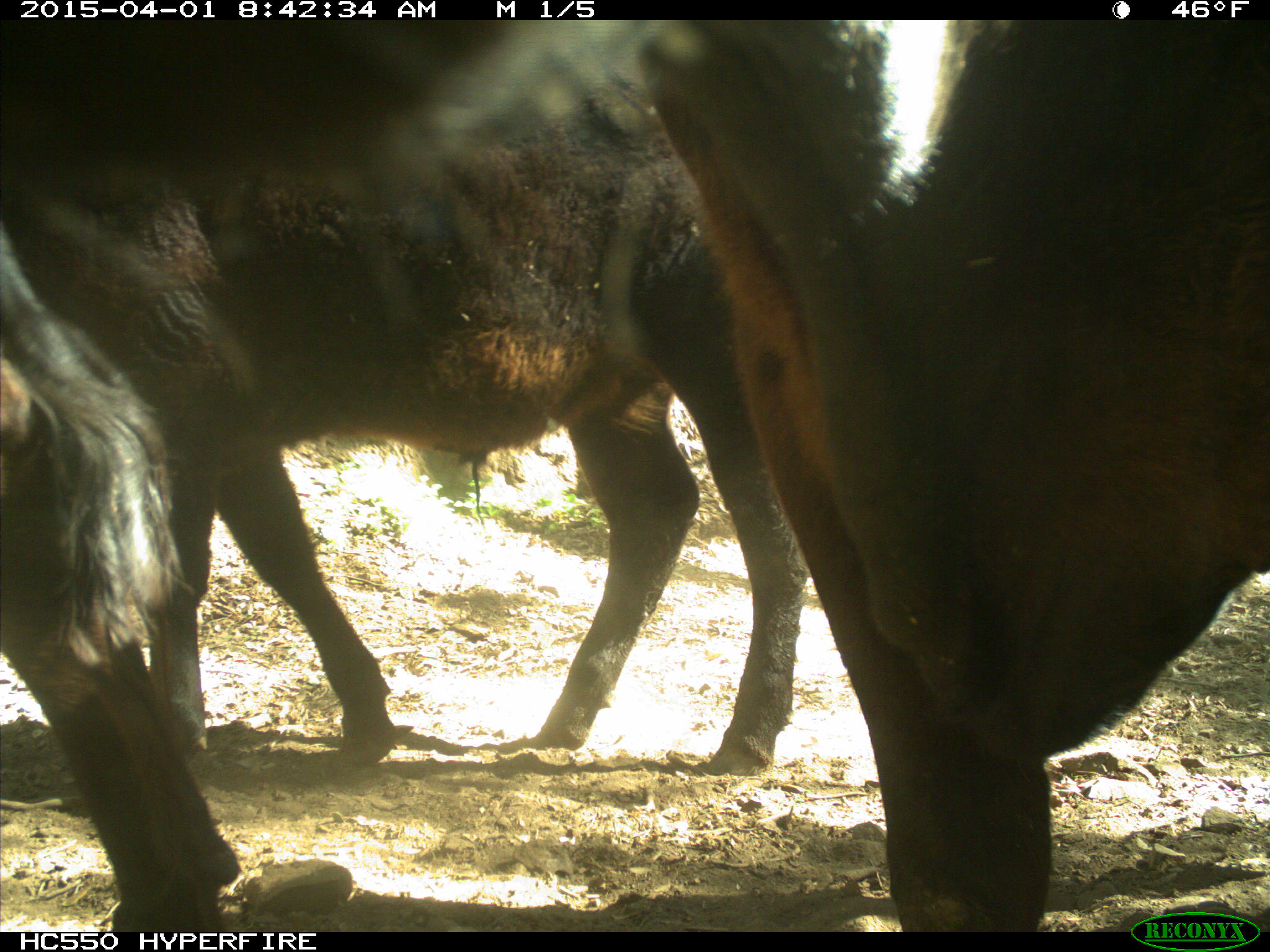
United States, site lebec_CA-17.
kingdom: Animalia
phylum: Chordata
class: Mammalia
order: Artiodactyla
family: Bovidae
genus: Bos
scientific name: Bos taurus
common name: domestic cow